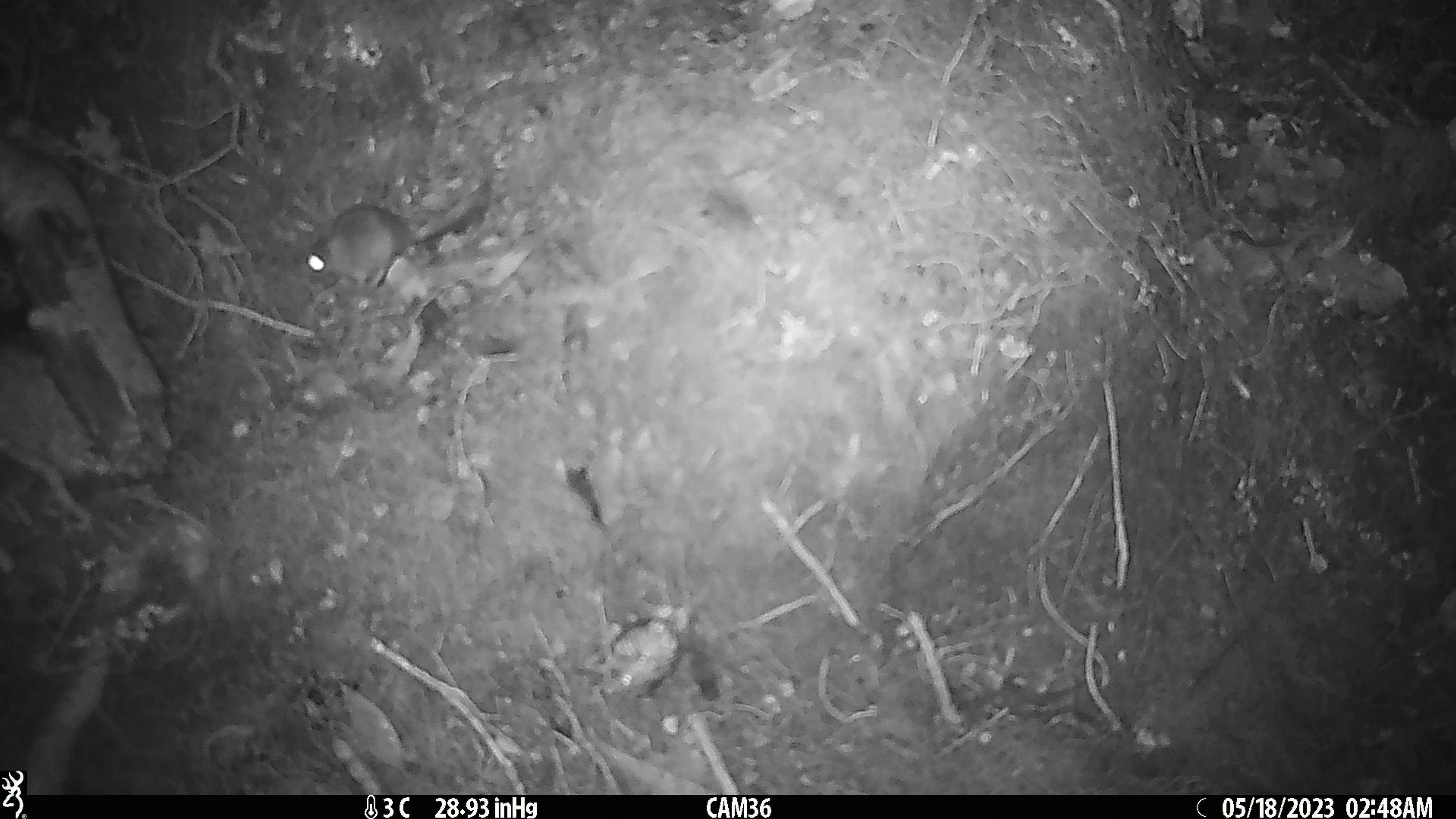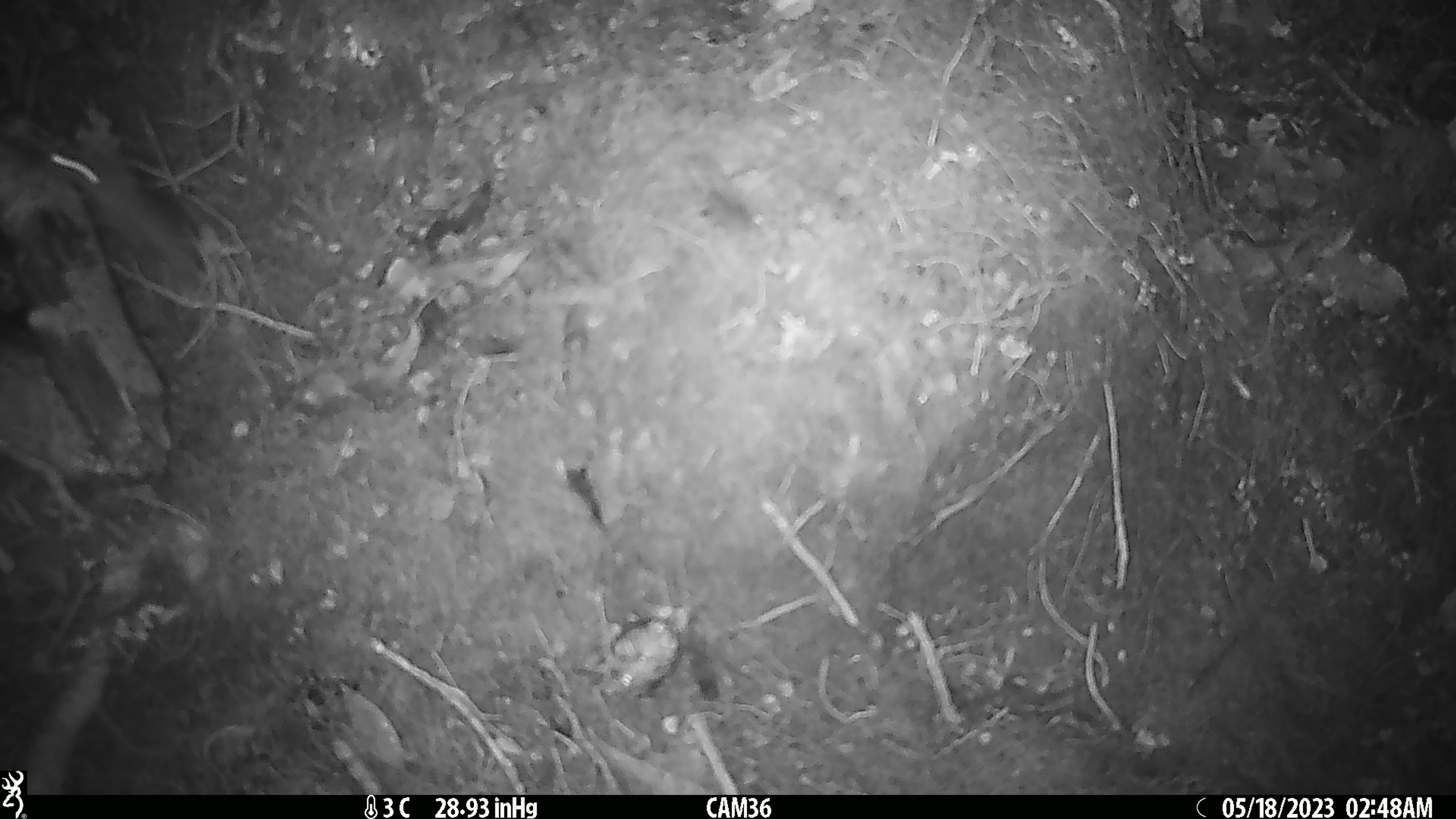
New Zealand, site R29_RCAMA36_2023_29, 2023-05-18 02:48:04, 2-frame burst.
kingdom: Animalia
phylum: Chordata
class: Mammalia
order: Rodentia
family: Muridae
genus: Mus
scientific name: Mus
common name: mouse